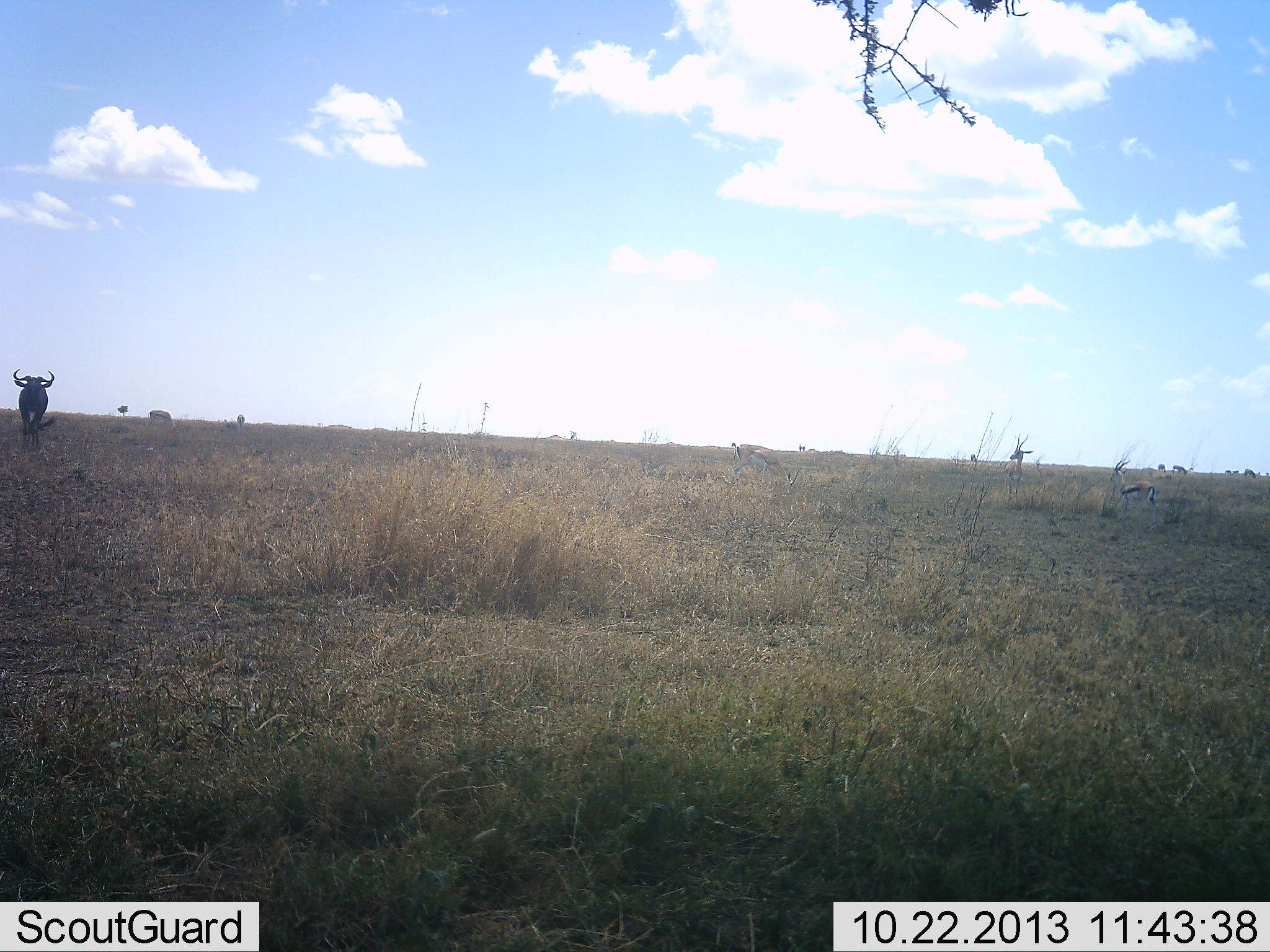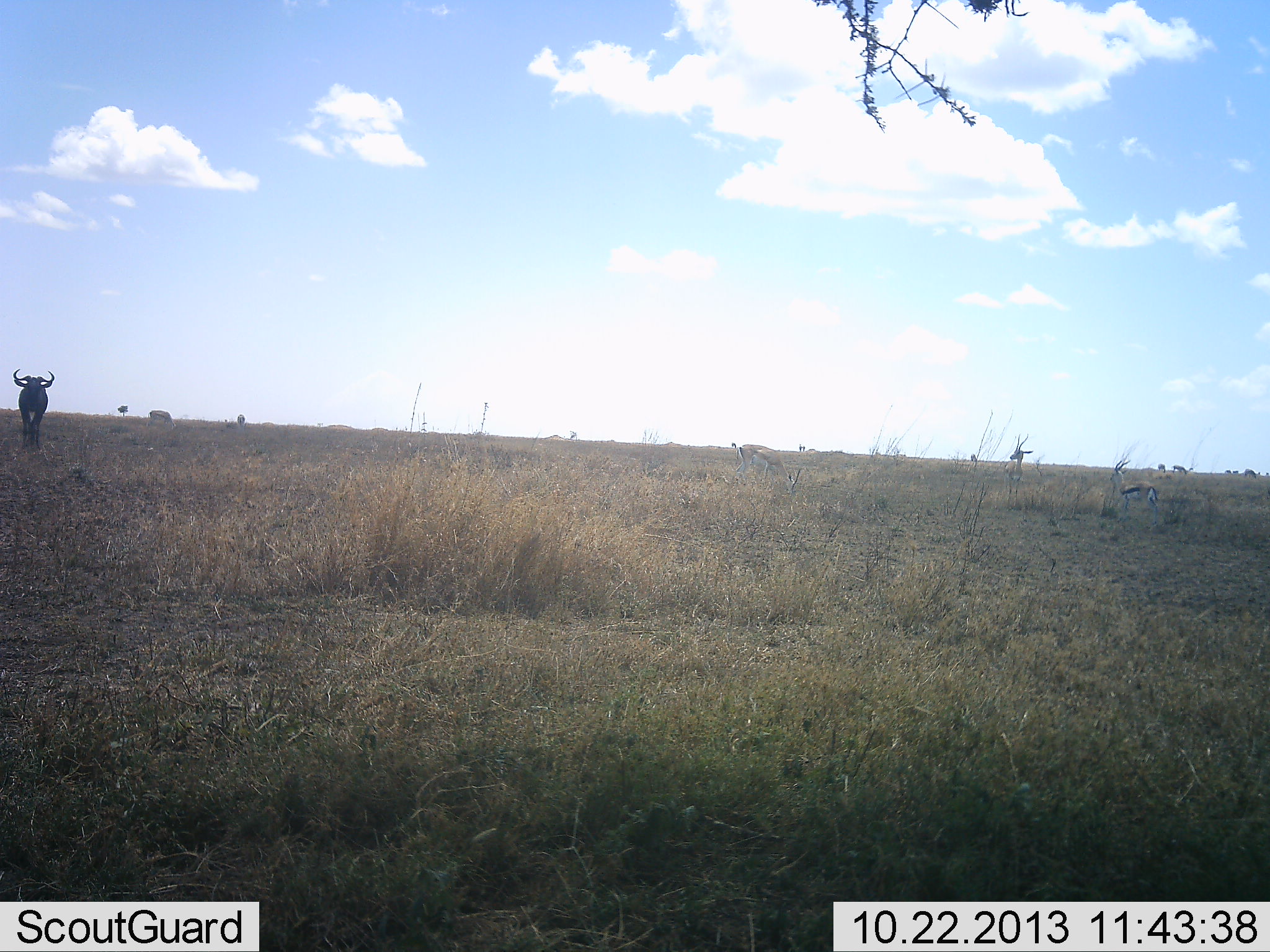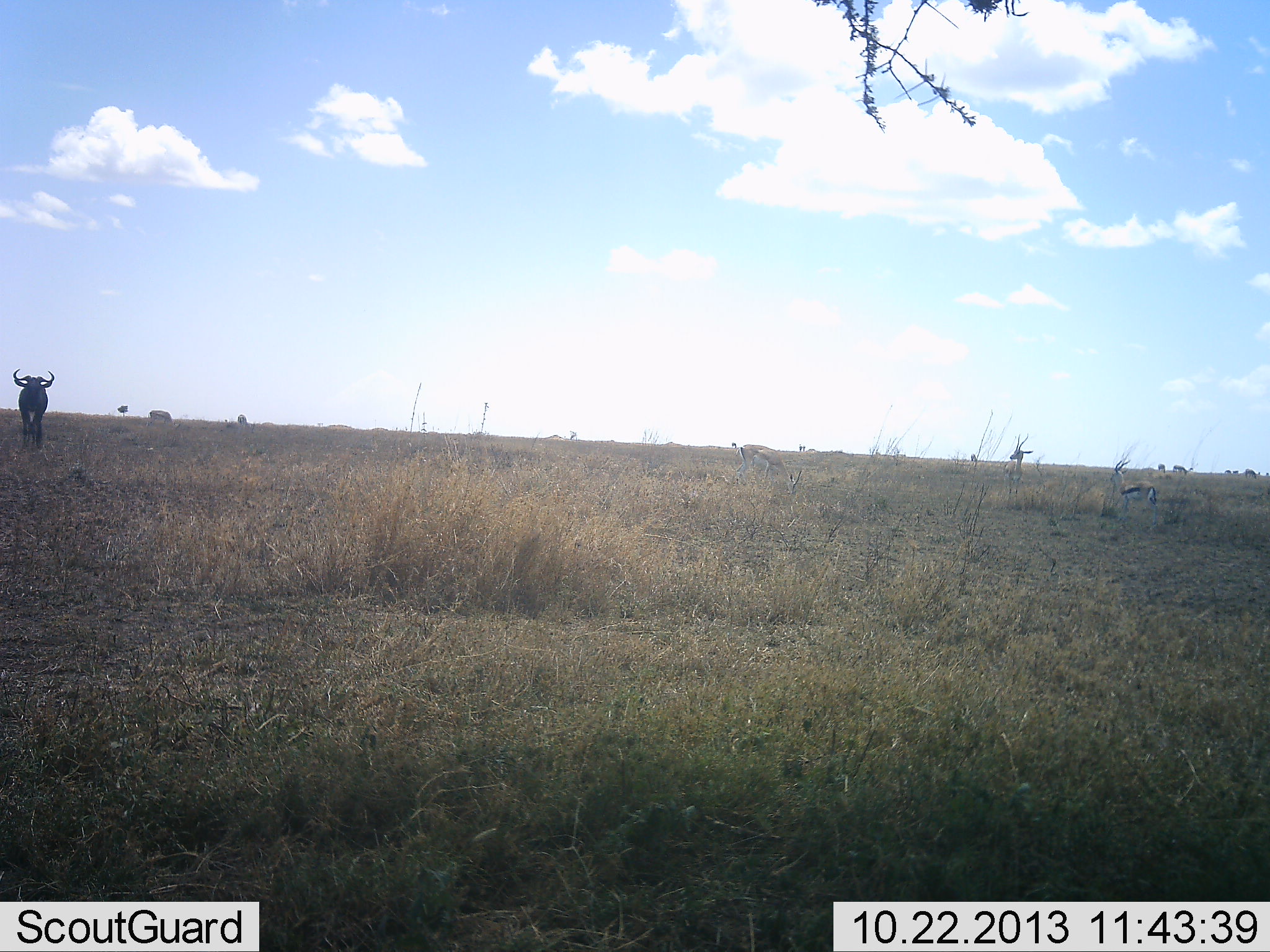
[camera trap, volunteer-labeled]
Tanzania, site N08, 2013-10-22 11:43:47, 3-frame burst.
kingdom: Animalia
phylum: Chordata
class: Mammalia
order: Artiodactyla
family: Bovidae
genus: Connochaetes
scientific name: Connochaetes taurinus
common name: blue wildebeest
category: wildebeest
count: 1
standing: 86%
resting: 0%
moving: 11%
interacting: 0%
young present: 0%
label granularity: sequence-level